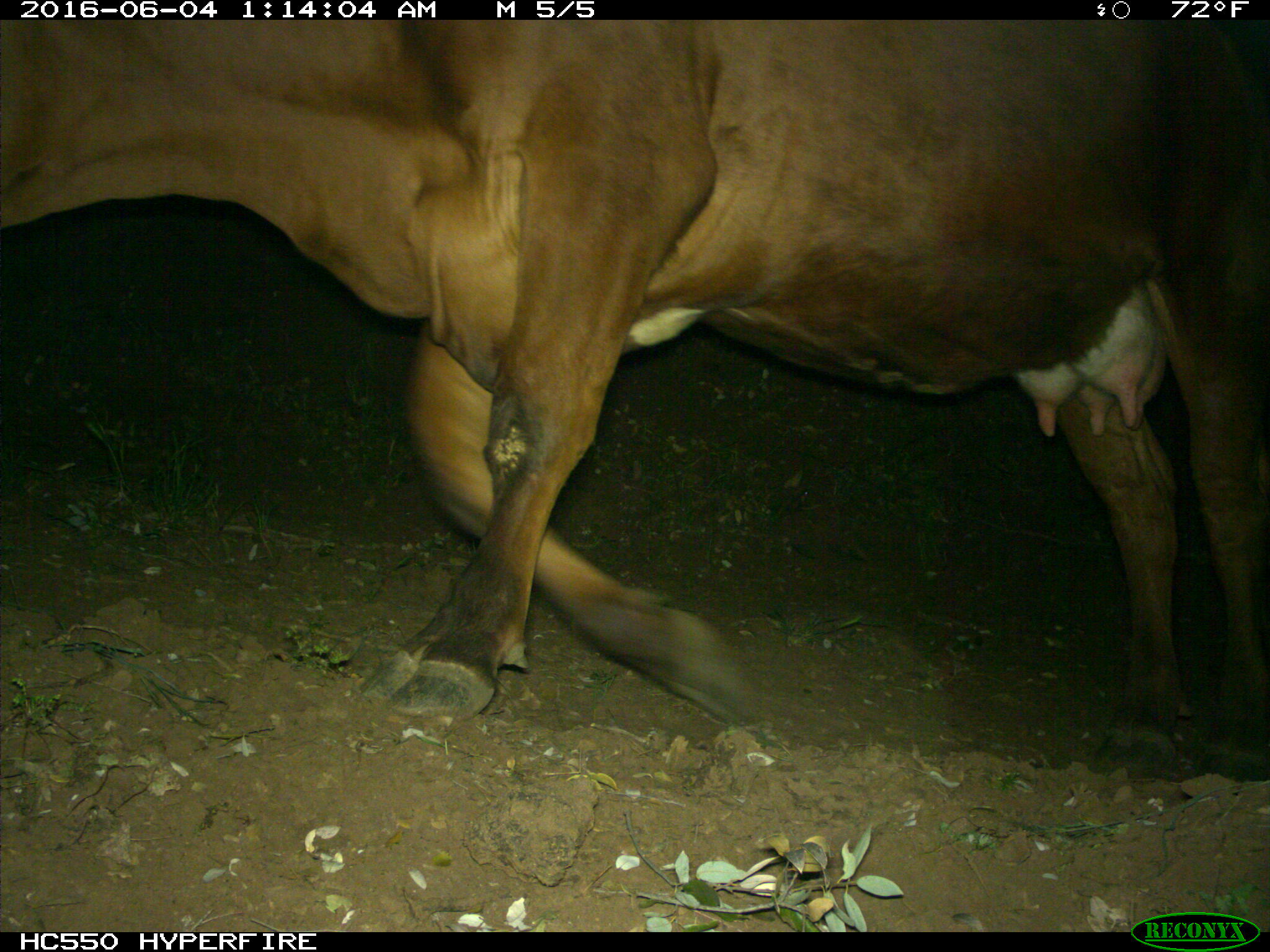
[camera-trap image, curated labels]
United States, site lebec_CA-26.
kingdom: Animalia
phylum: Chordata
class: Mammalia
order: Artiodactyla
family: Bovidae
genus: Bos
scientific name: Bos taurus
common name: domestic cow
Bos taurus (domestic cow).